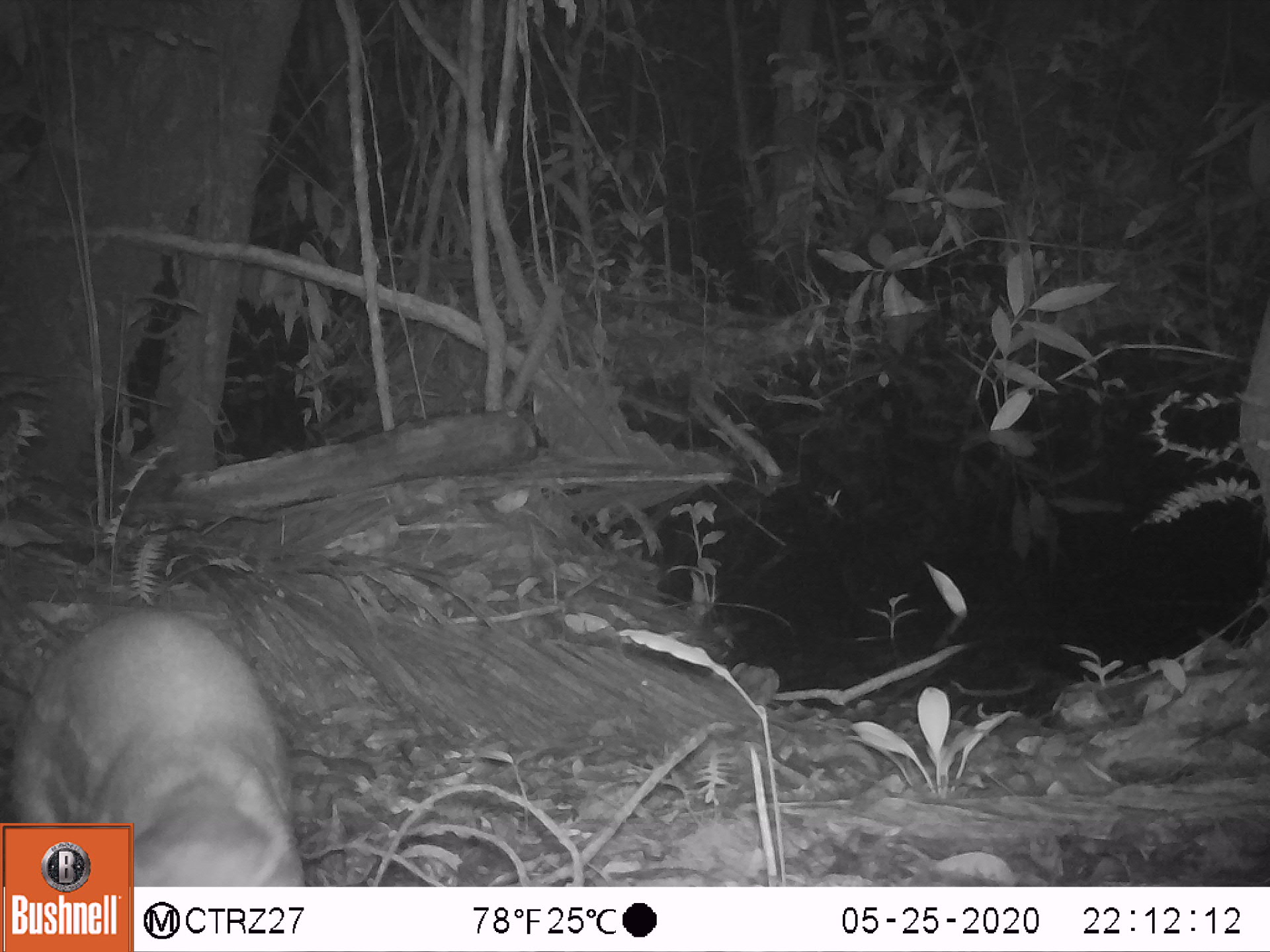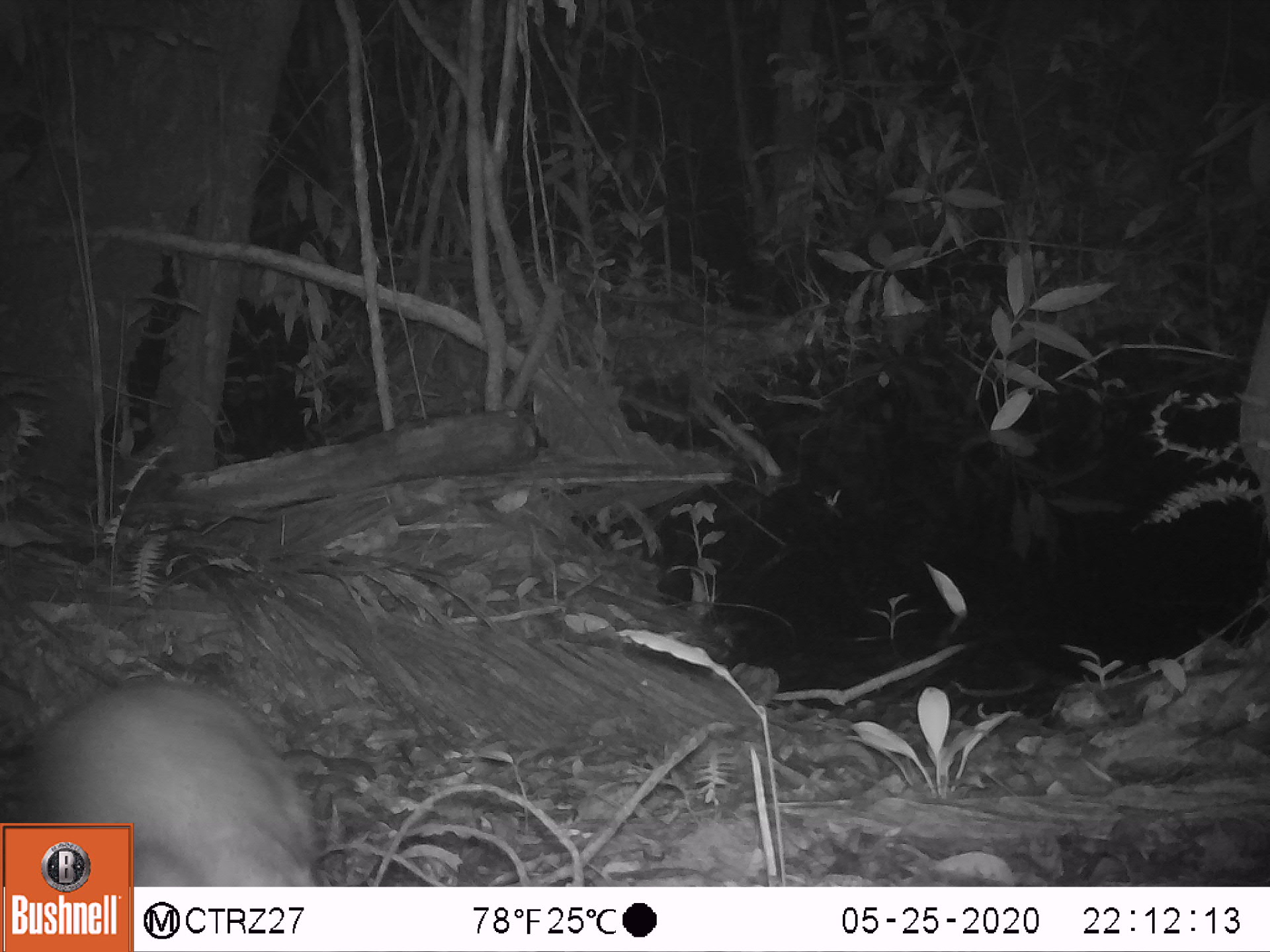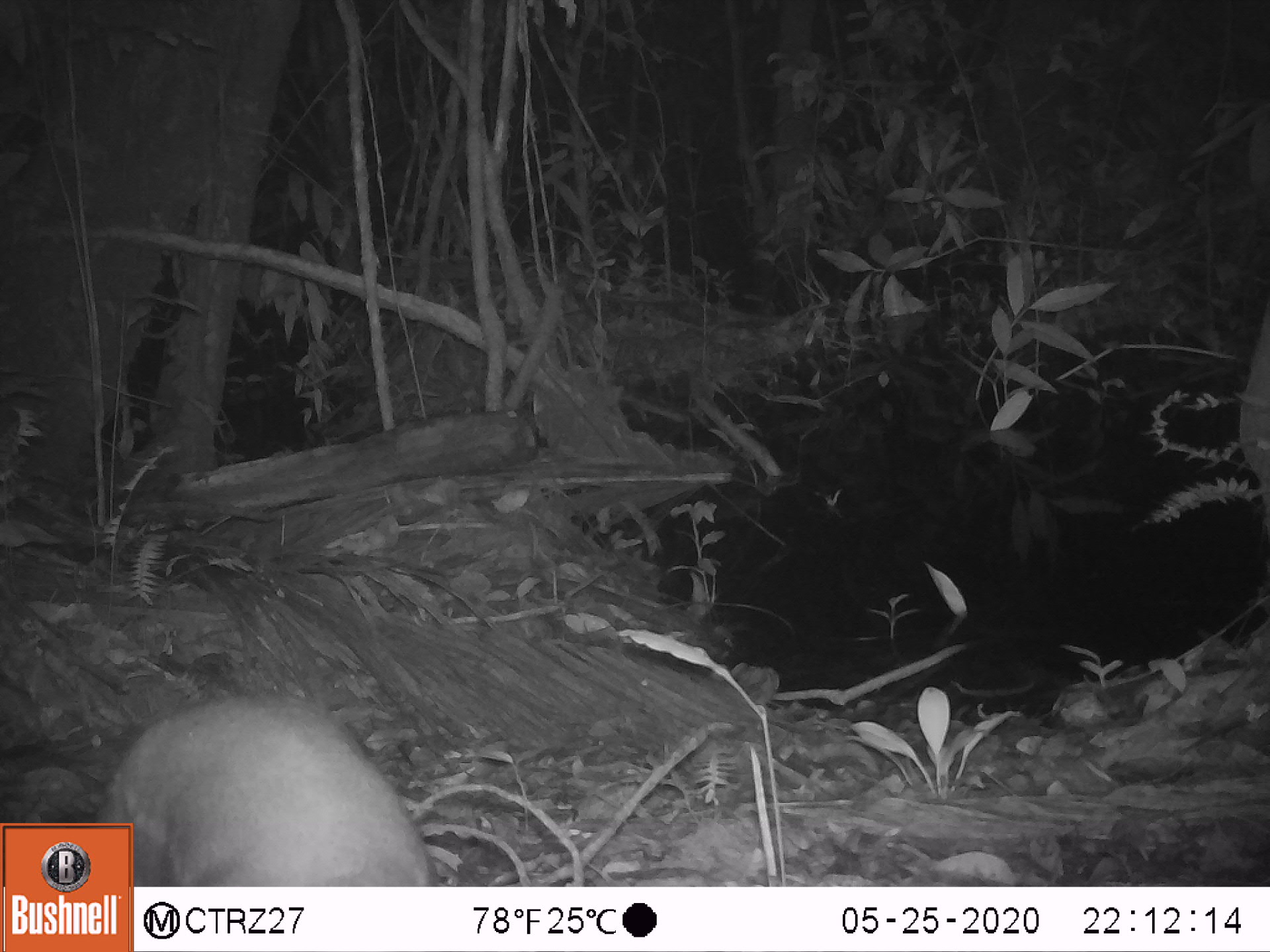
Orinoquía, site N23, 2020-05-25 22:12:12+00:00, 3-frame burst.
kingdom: Animalia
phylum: Chordata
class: Mammalia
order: Rodentia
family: Cuniculidae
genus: Cuniculus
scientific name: Cuniculus paca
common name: spotted paca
Spotted paca (Cuniculus paca).